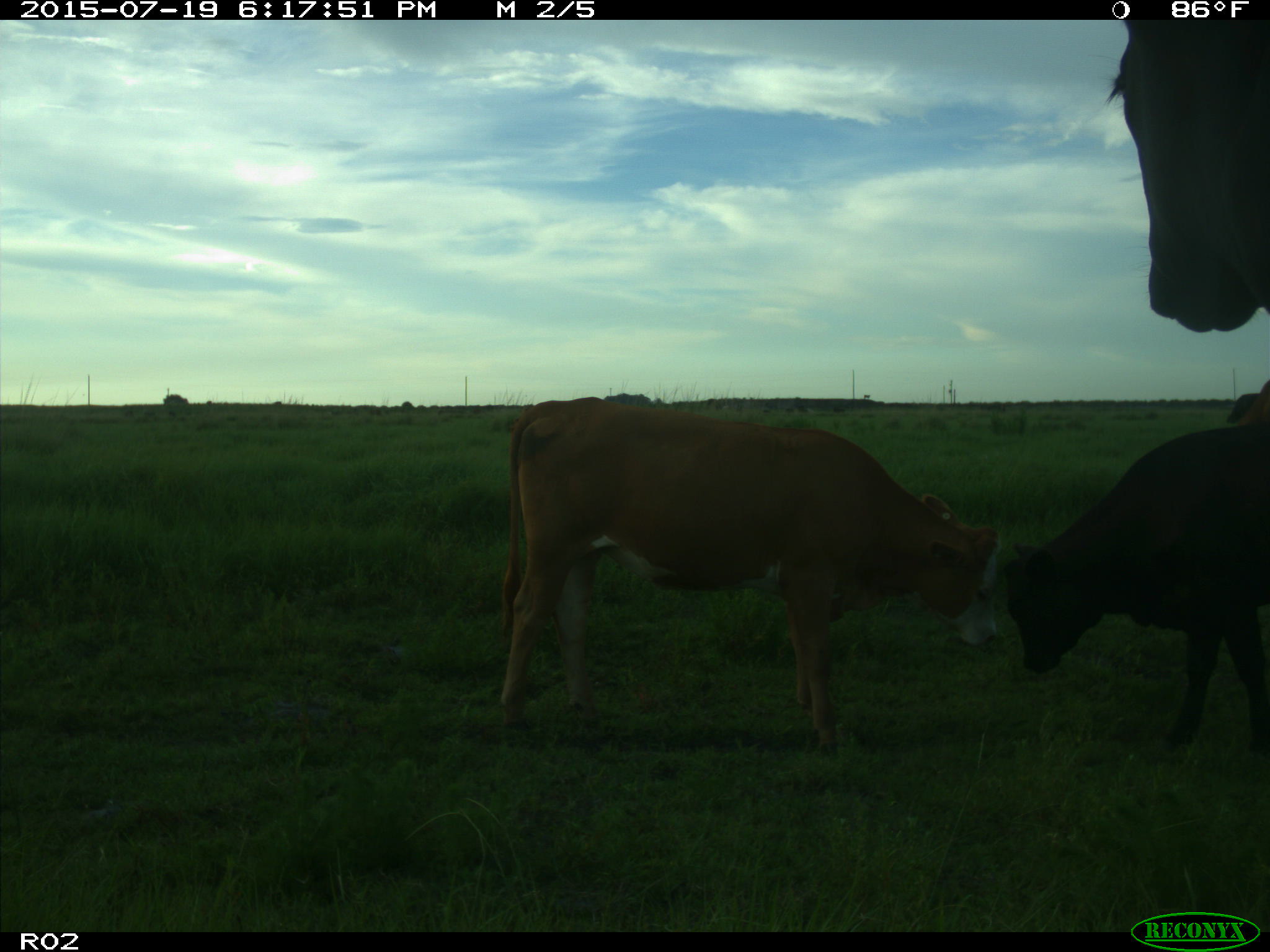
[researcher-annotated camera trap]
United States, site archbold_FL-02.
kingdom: Animalia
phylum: Chordata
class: Mammalia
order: Artiodactyla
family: Bovidae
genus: Bos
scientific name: Bos taurus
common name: domestic cow